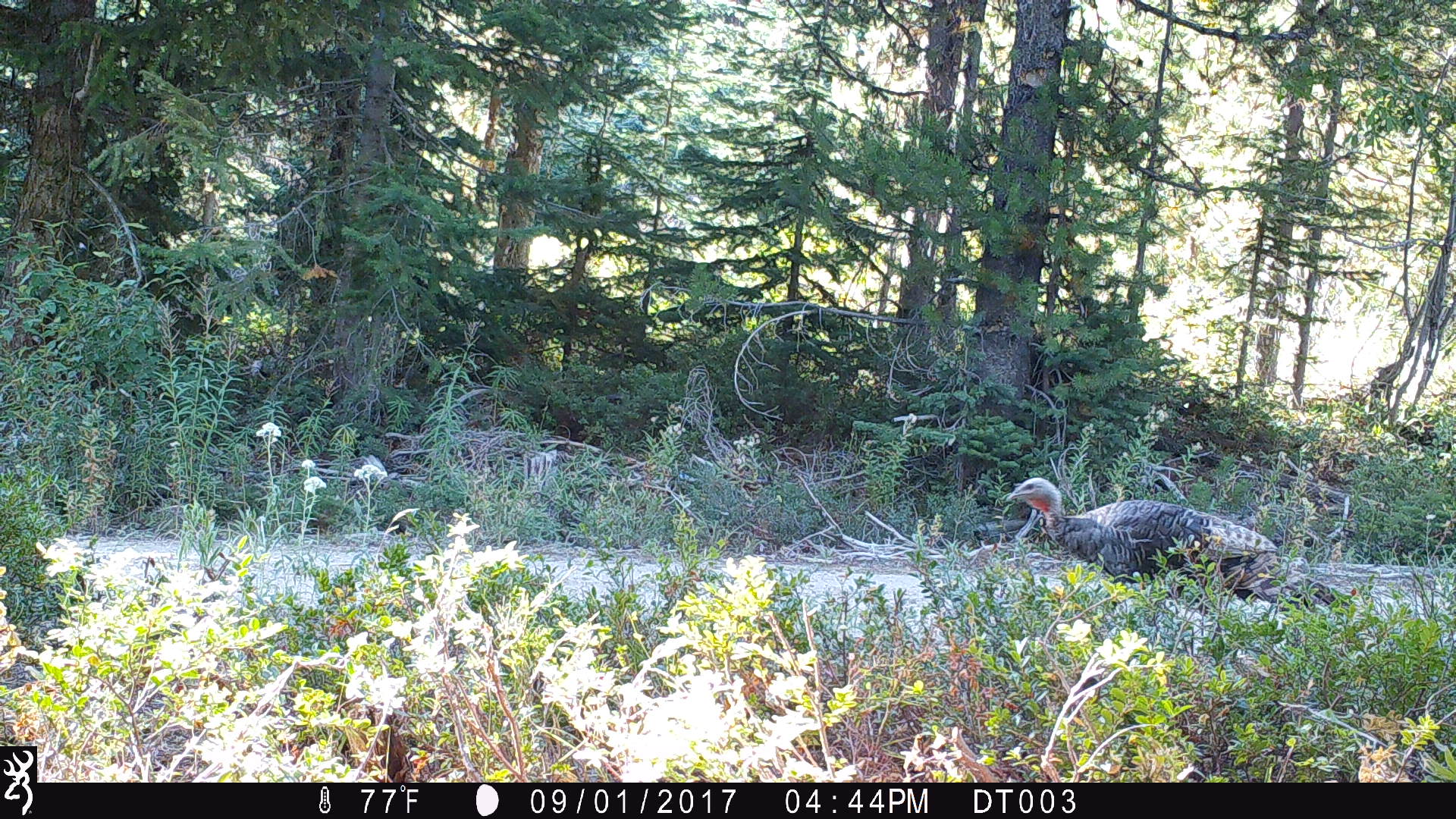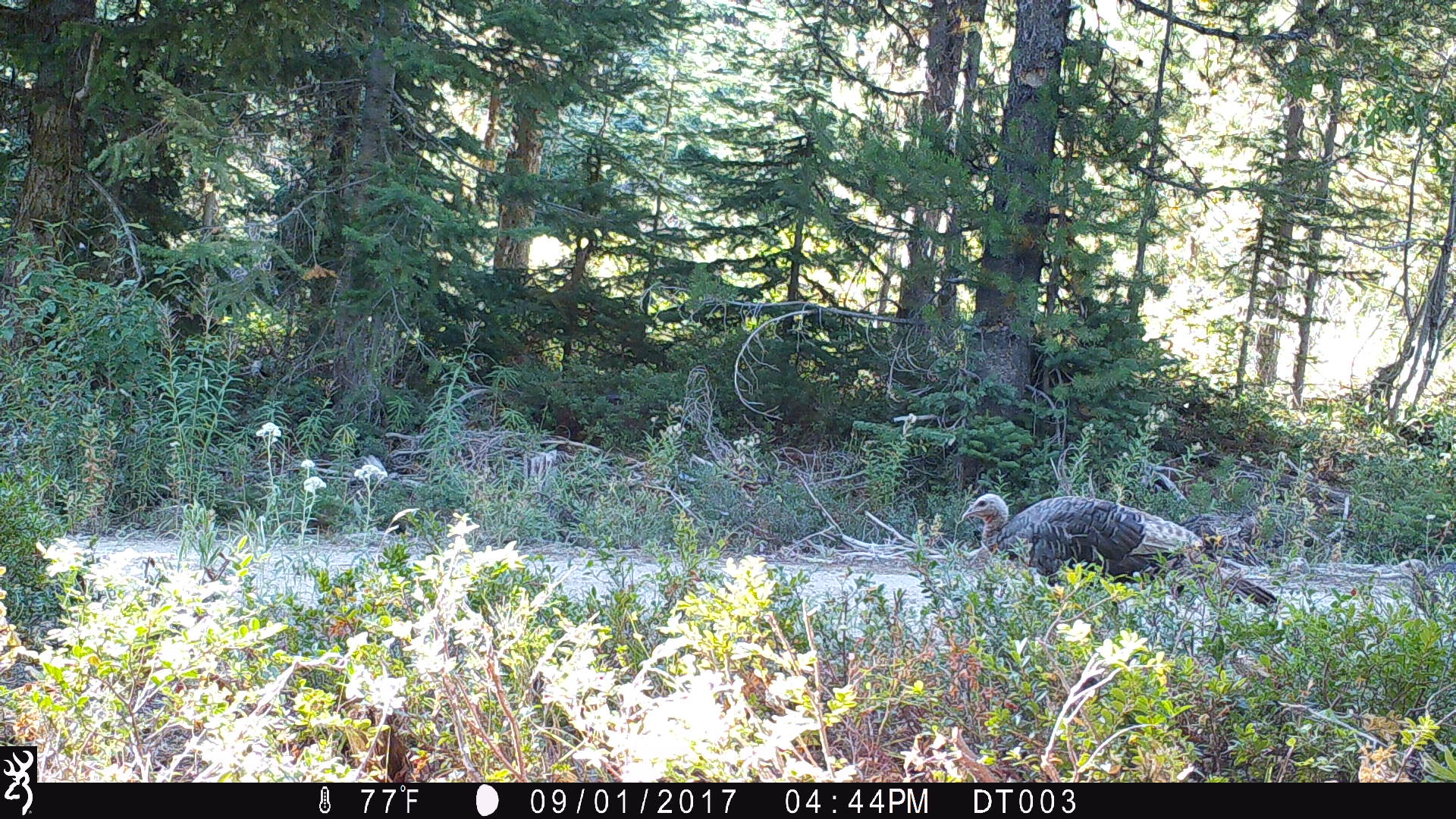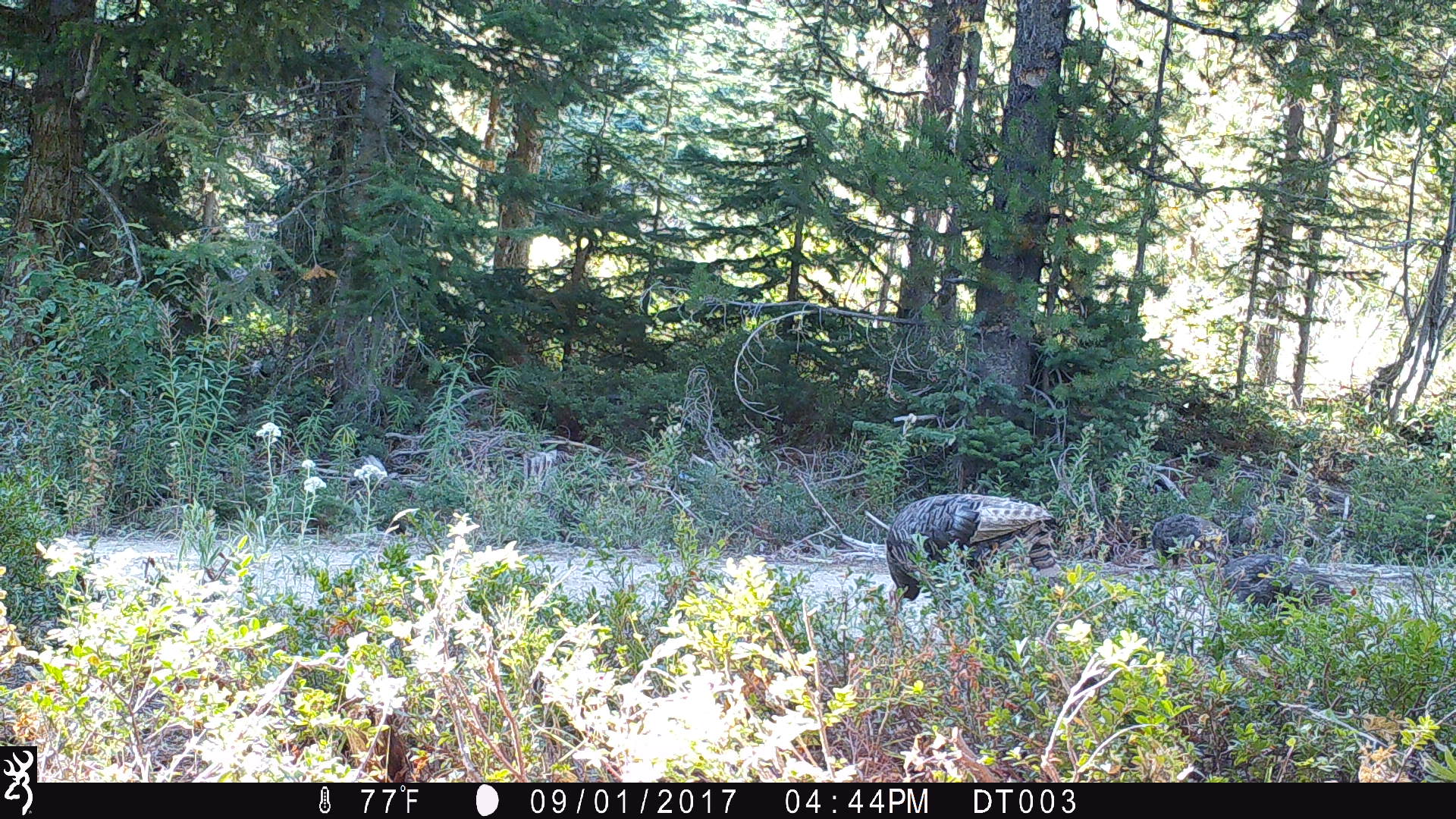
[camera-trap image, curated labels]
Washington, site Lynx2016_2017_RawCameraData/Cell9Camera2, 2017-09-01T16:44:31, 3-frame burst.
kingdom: Animalia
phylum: Chordata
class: Aves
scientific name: Aves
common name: birds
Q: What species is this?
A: Aves (birds).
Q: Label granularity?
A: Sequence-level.